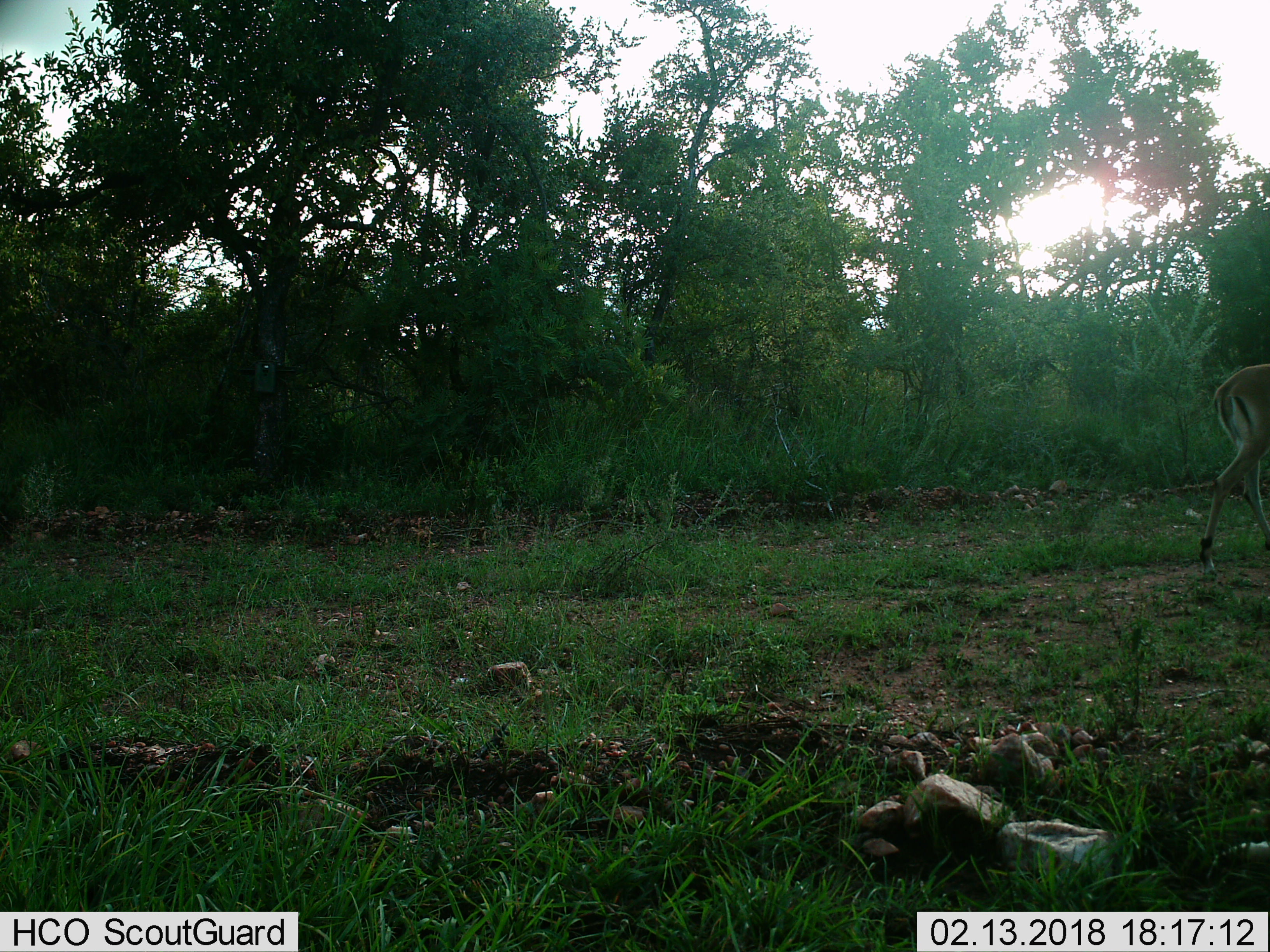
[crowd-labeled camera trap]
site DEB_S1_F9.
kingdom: Animalia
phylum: Chordata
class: Mammalia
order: Artiodactyla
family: Bovidae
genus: Aepyceros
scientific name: Aepyceros melampus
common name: impala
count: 1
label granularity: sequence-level